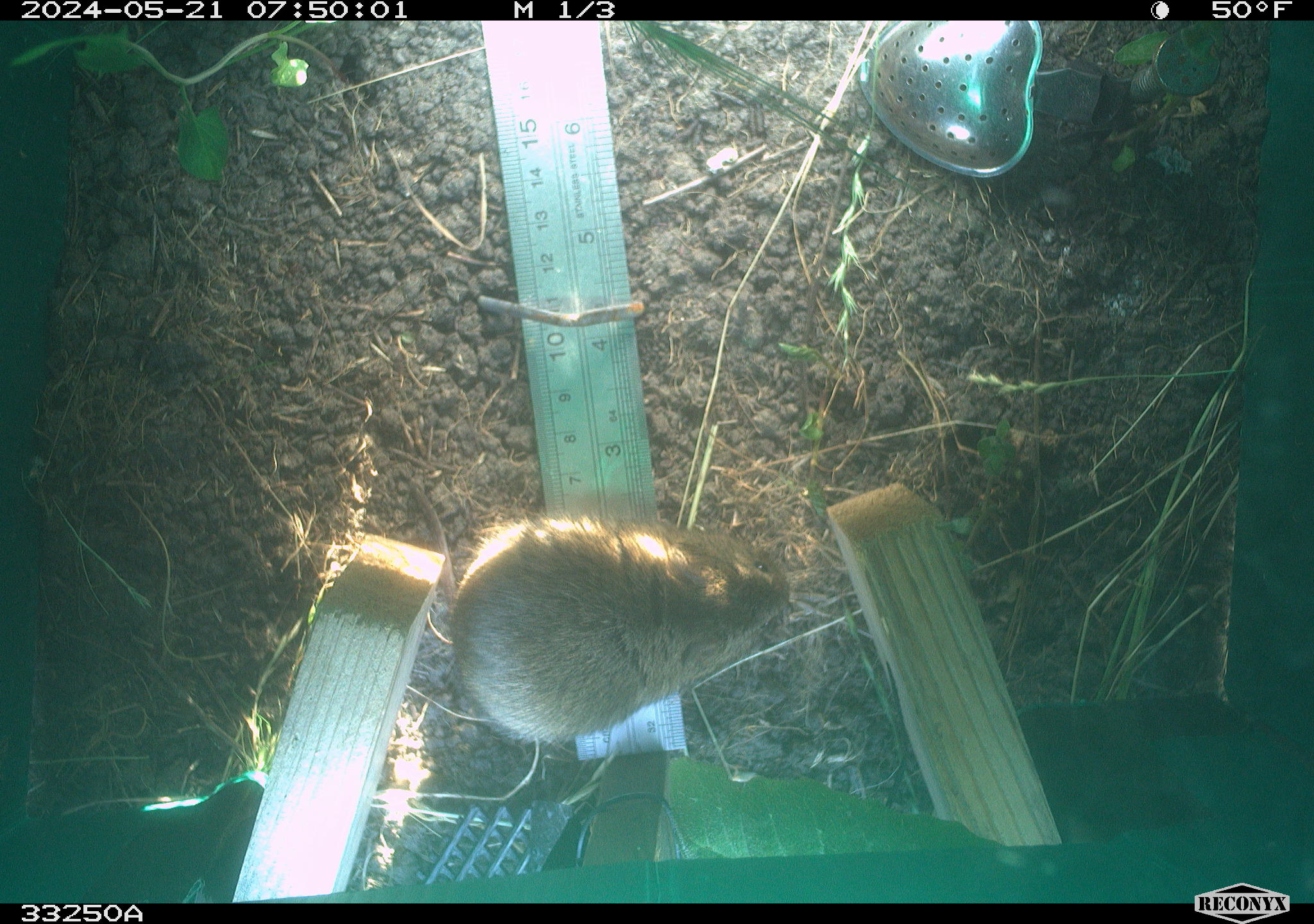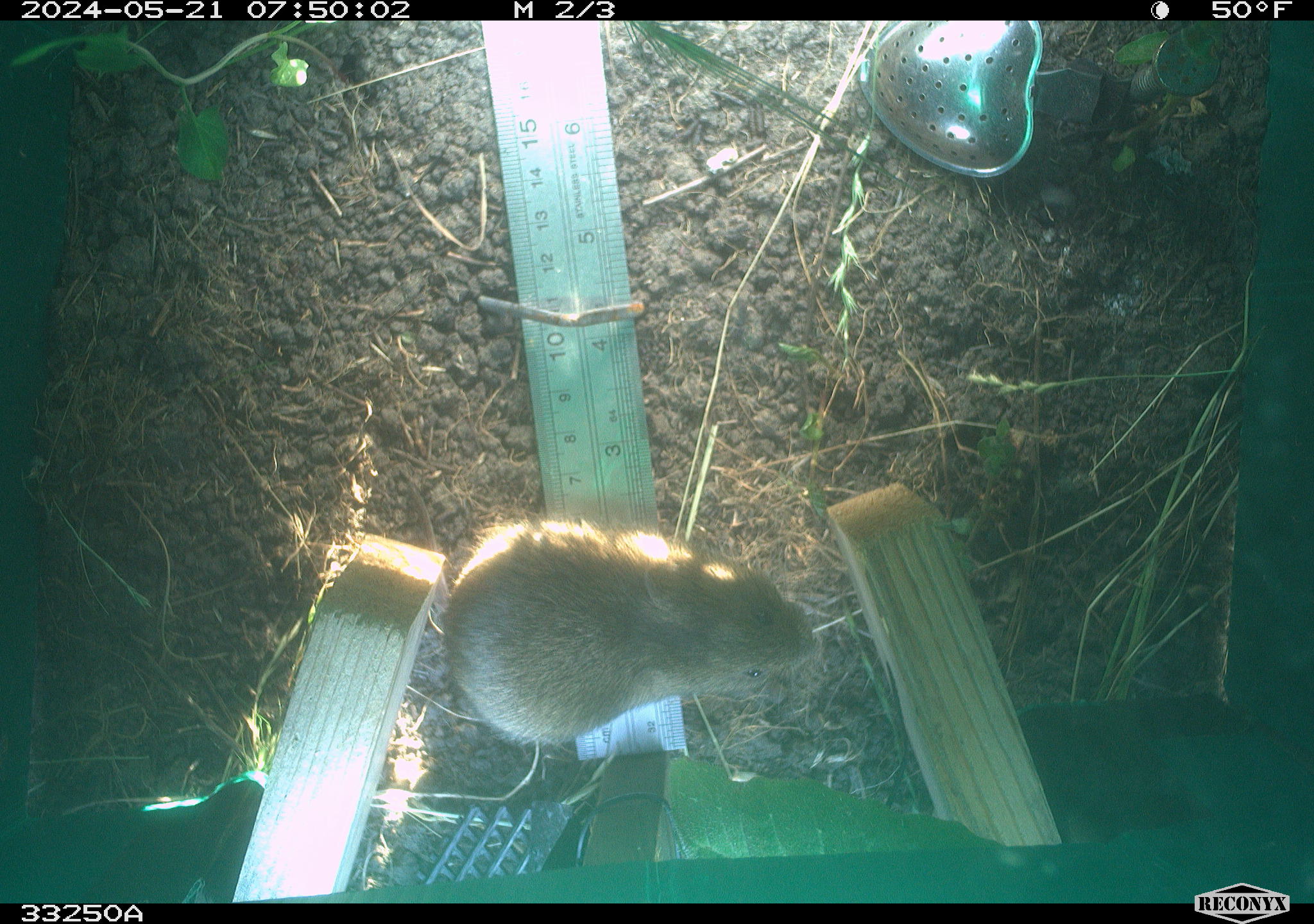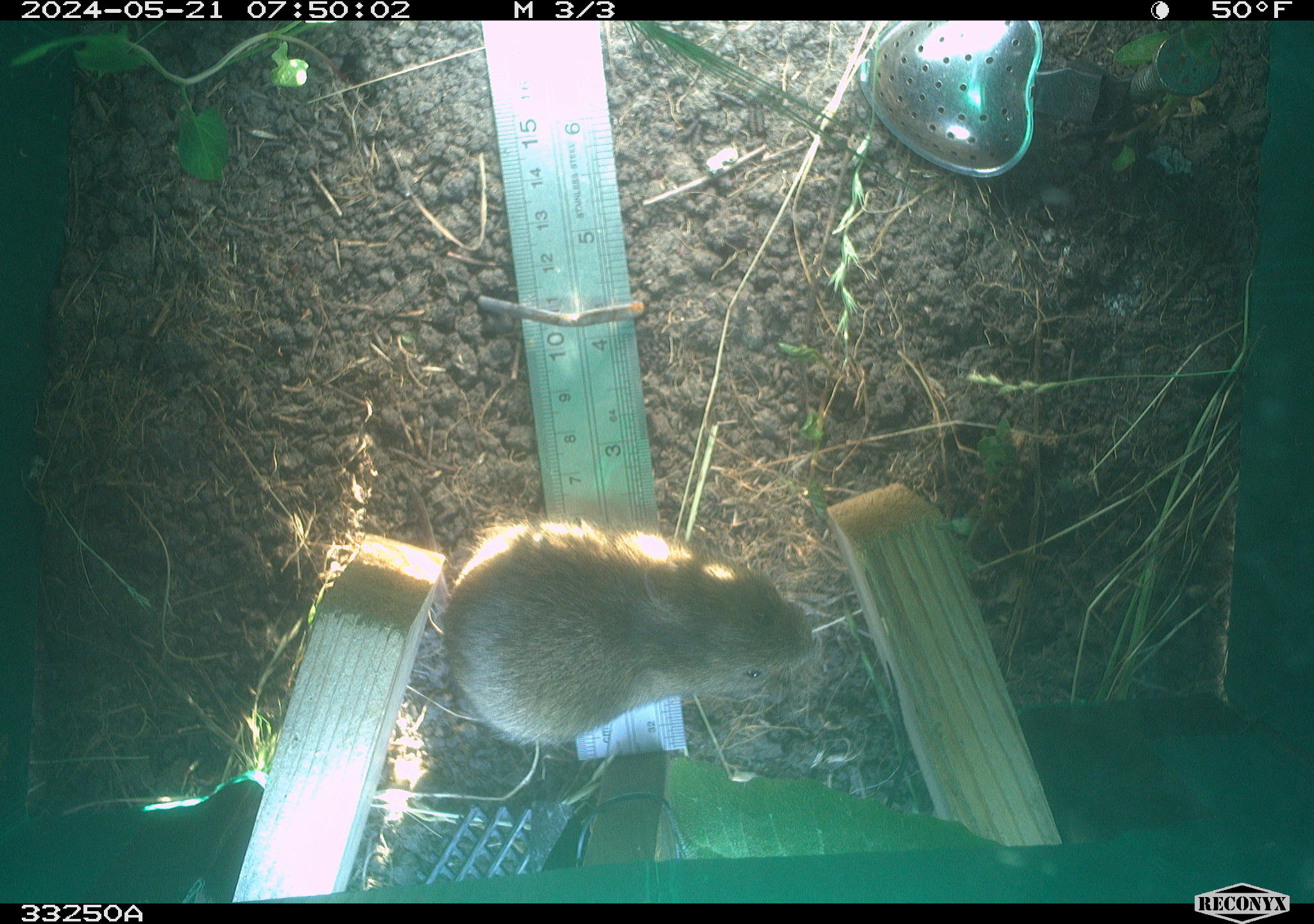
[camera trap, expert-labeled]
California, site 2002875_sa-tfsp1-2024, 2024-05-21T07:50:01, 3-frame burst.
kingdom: Animalia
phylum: Chordata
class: Mammalia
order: Rodentia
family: Cricetidae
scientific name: Arvicolinae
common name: voles, lemmings, and muskrats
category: arvicolinae subfamily